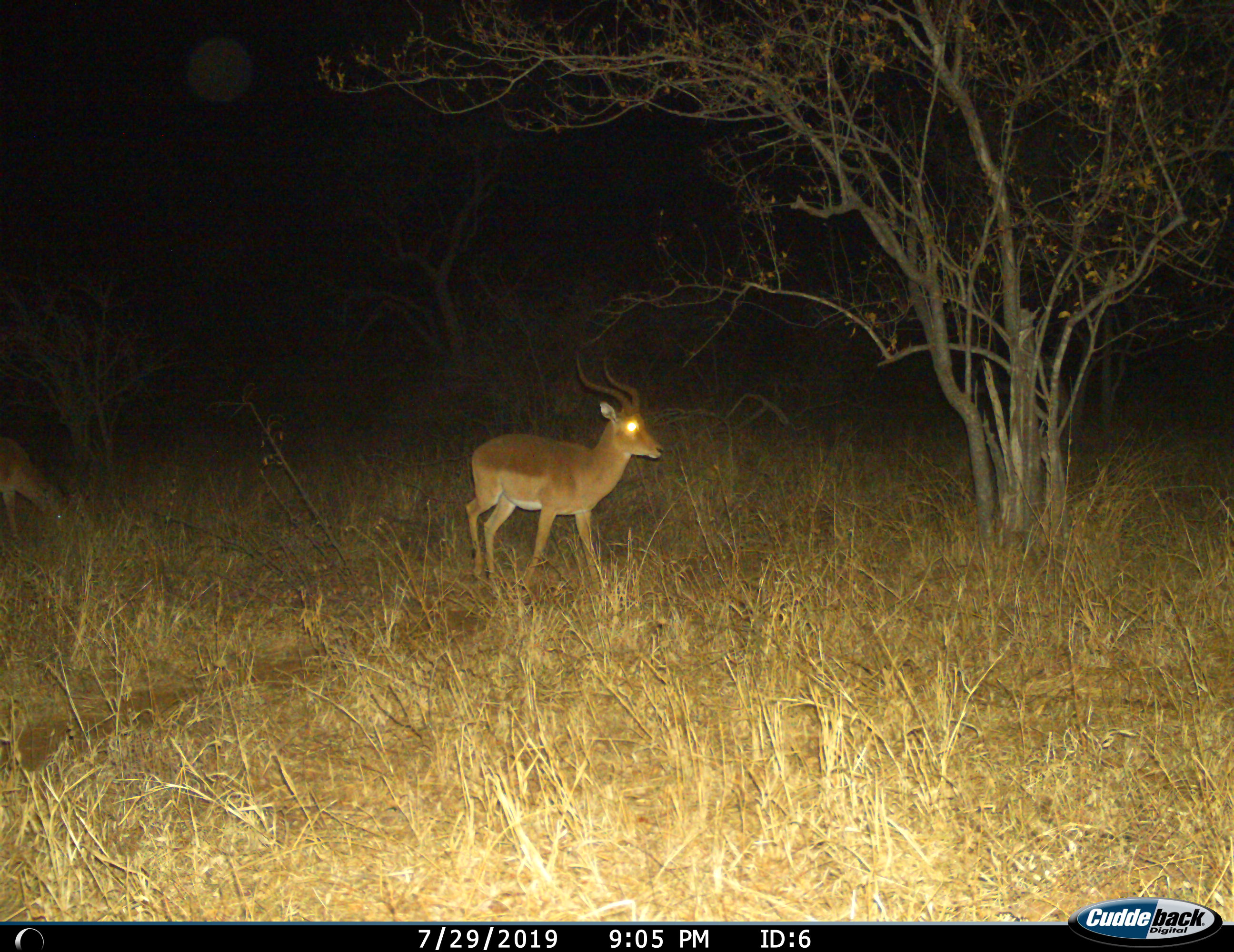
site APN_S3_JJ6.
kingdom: Animalia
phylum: Chordata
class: Mammalia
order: Artiodactyla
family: Bovidae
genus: Aepyceros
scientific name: Aepyceros melampus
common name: impala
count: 2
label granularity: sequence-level